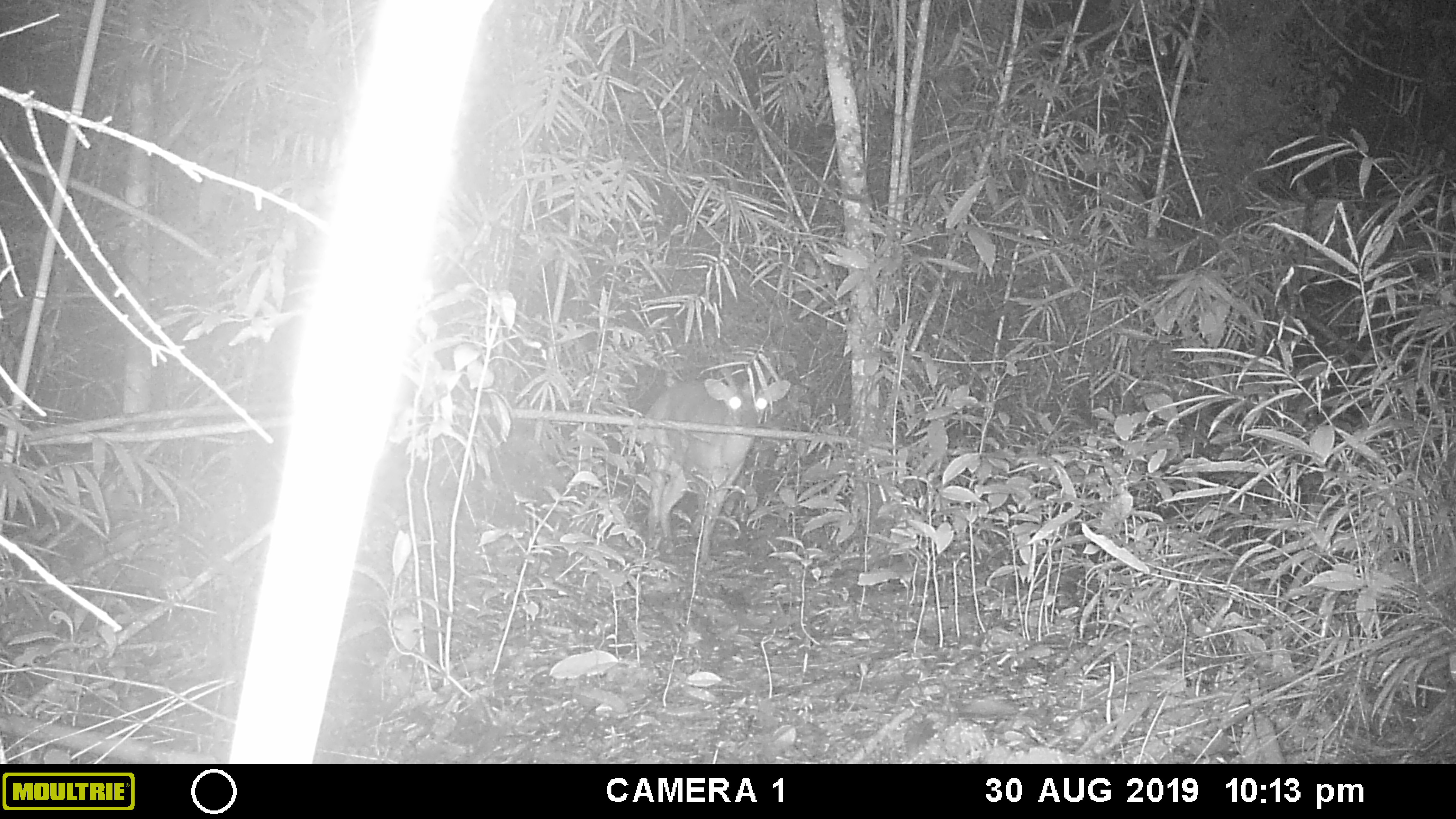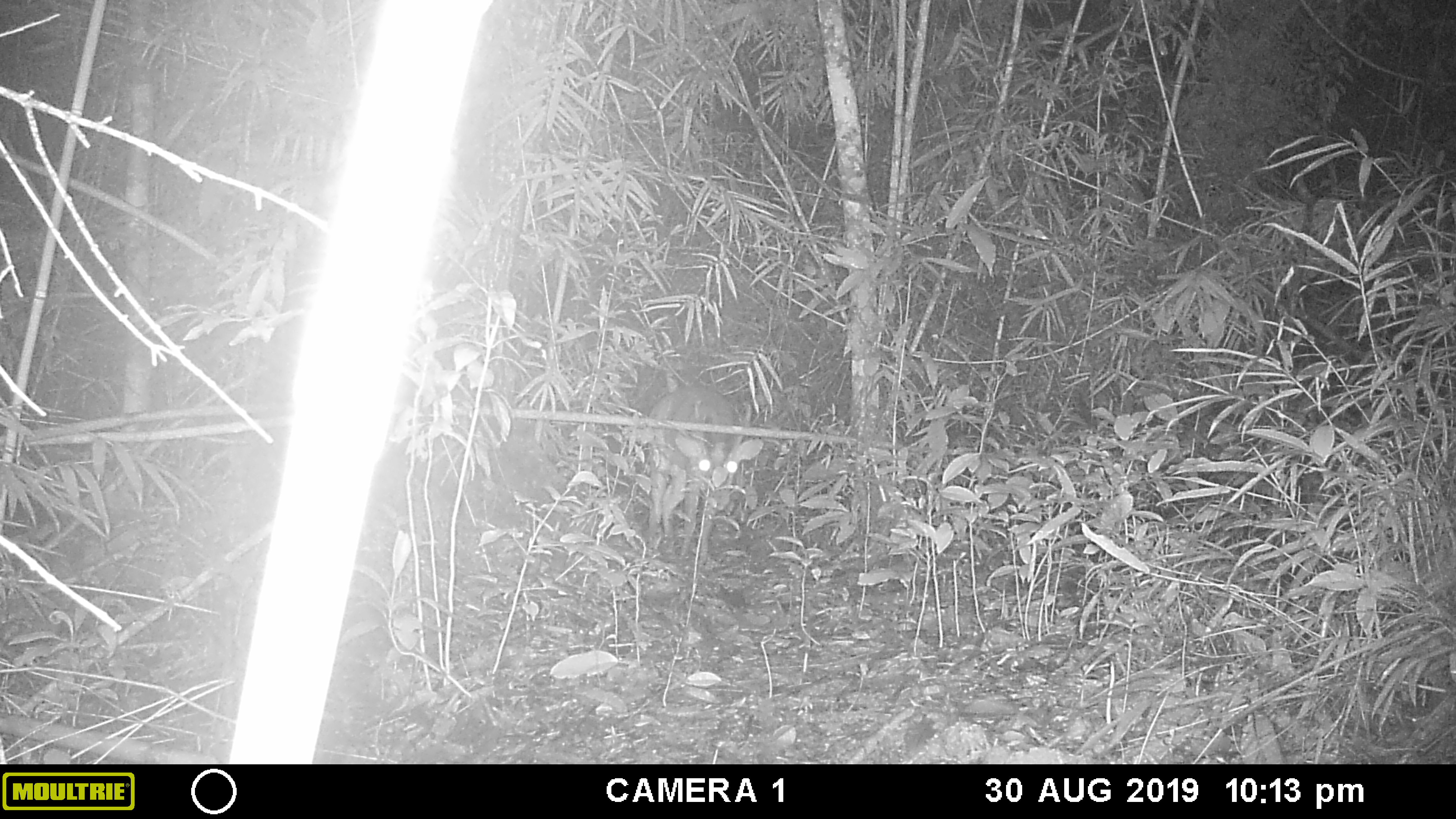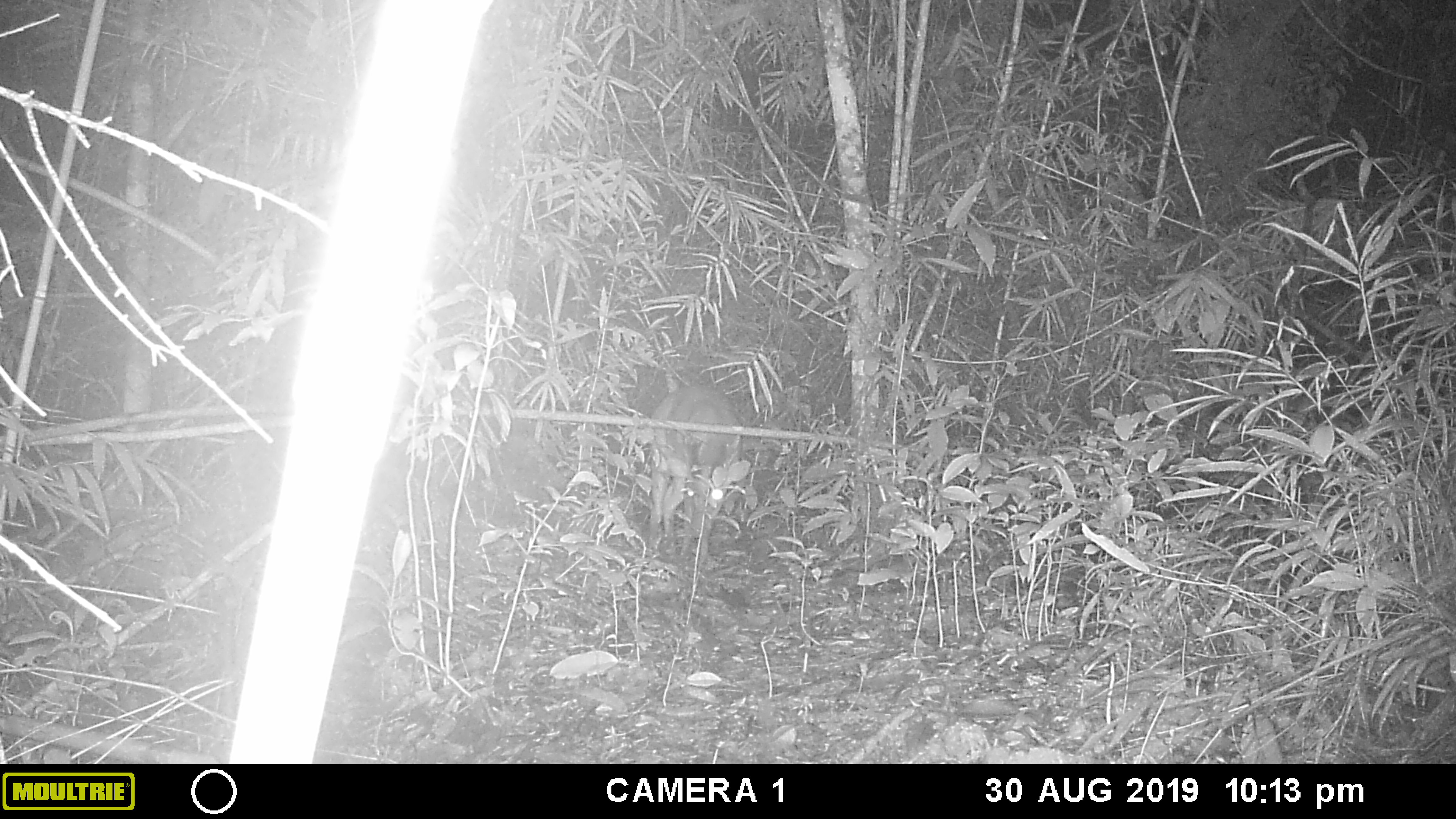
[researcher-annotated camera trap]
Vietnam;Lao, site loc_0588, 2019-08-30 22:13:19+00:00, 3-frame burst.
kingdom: Animalia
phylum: Chordata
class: Mammalia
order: Artiodactyla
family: Cervidae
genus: Muntiacus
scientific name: Muntiacus muntjak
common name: red muntjac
Red muntjac (Muntiacus muntjak). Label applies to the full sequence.